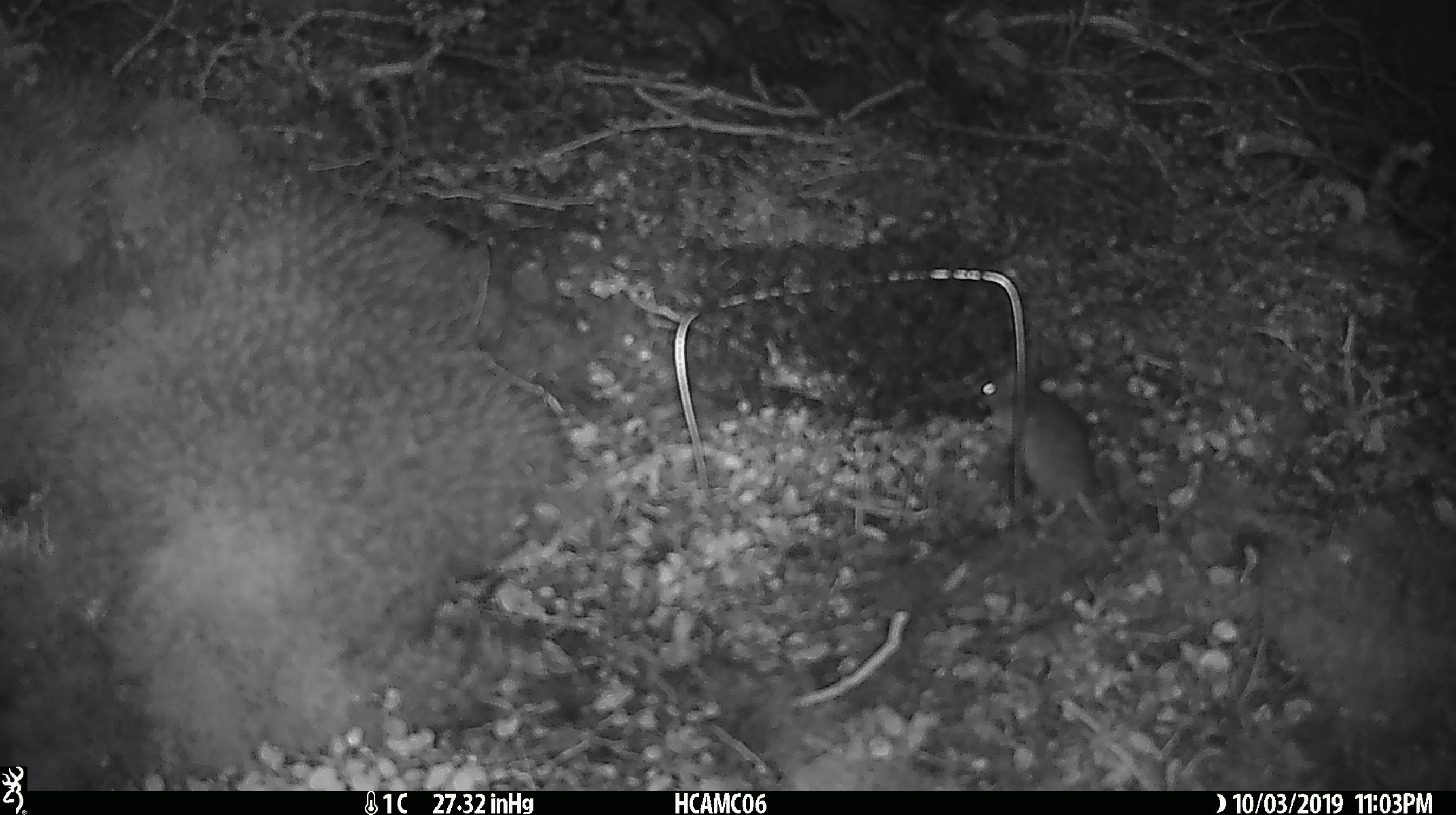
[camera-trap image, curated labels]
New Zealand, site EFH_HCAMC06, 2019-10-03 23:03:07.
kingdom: Animalia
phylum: Chordata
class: Mammalia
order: Rodentia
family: Muridae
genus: Mus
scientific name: Mus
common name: mouse